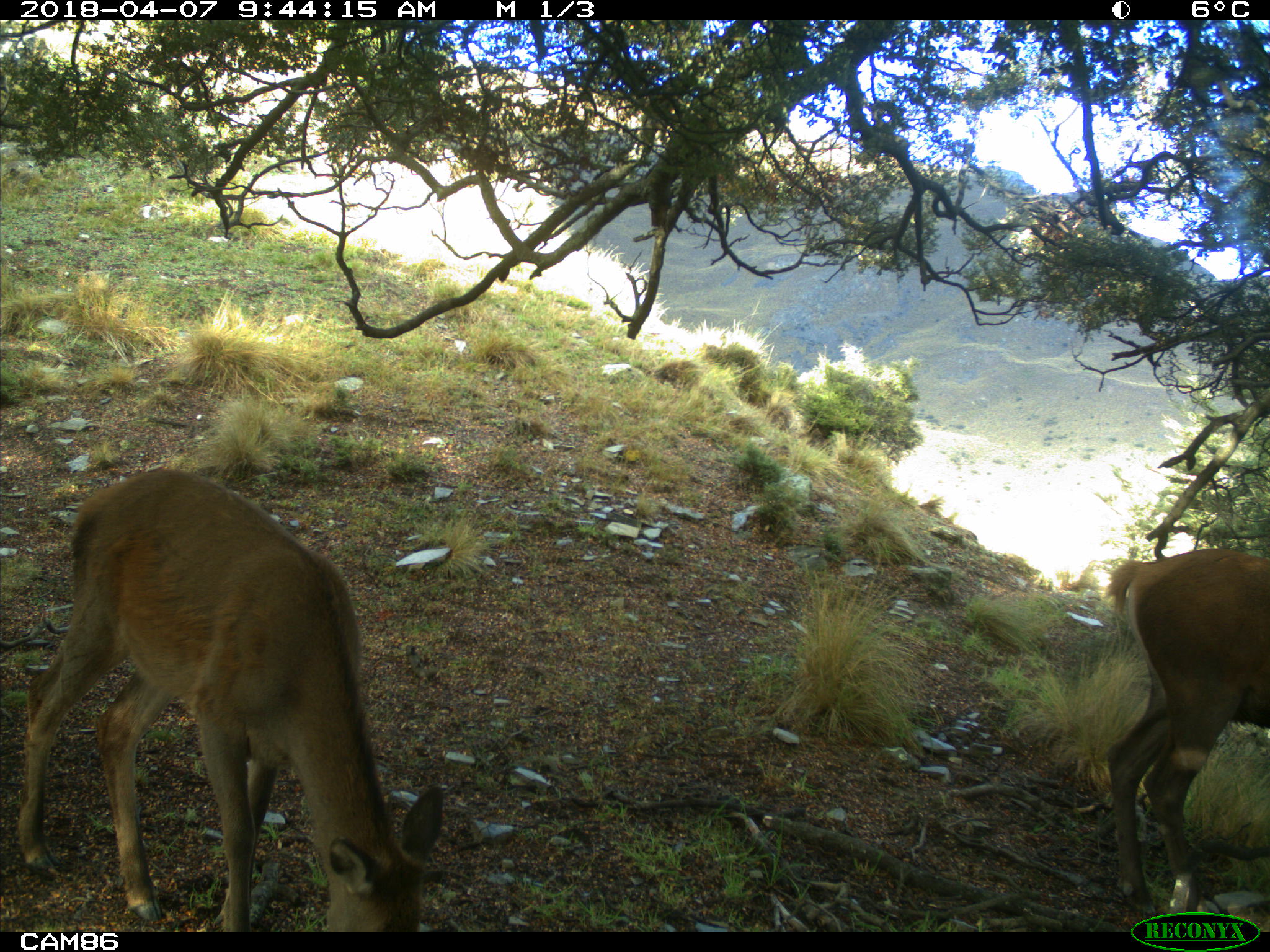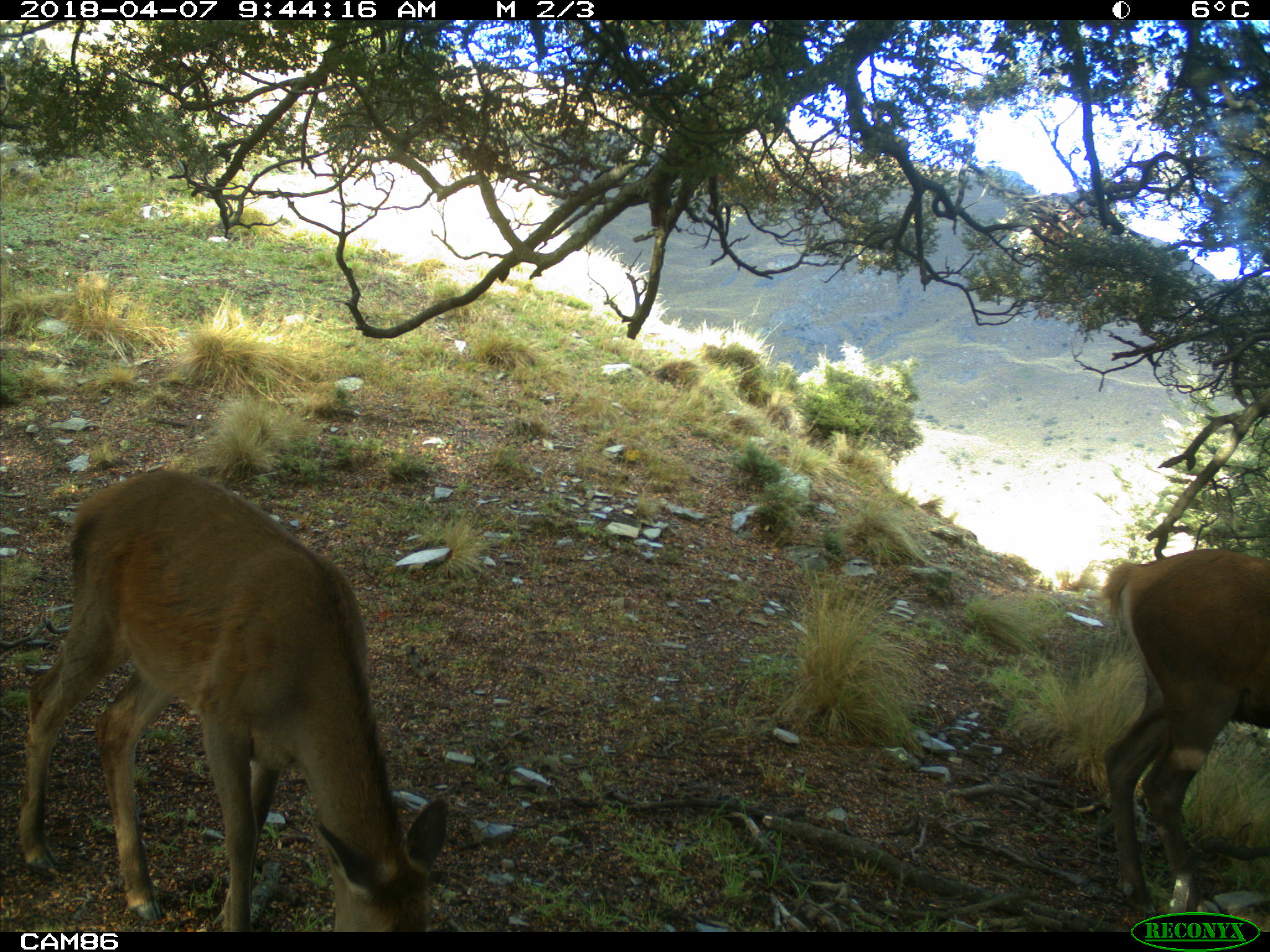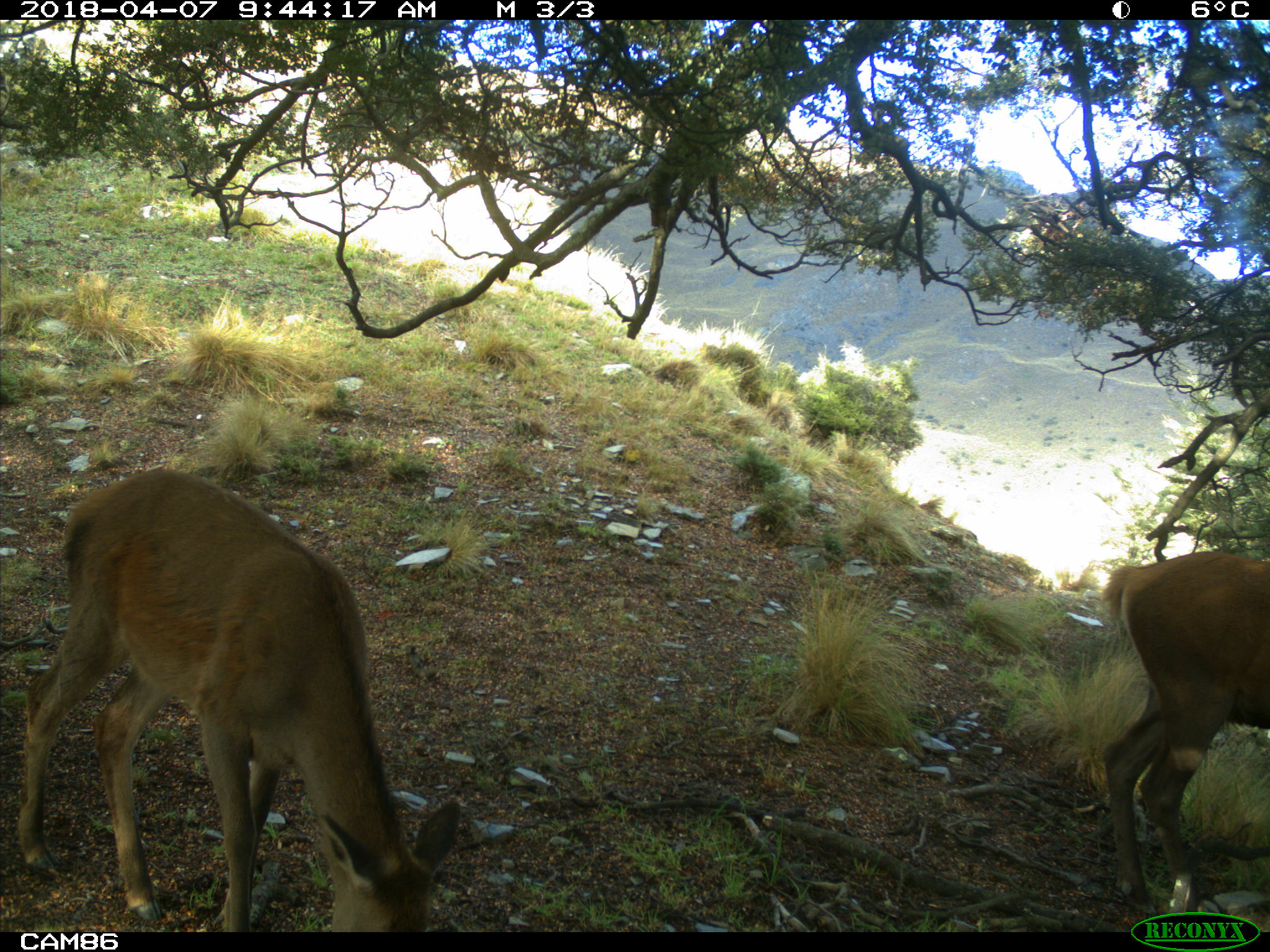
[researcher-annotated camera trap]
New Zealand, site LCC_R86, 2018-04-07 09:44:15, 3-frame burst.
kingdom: Animalia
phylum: Chordata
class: Mammalia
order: Artiodactyla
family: Cervidae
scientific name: Cervidae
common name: deer